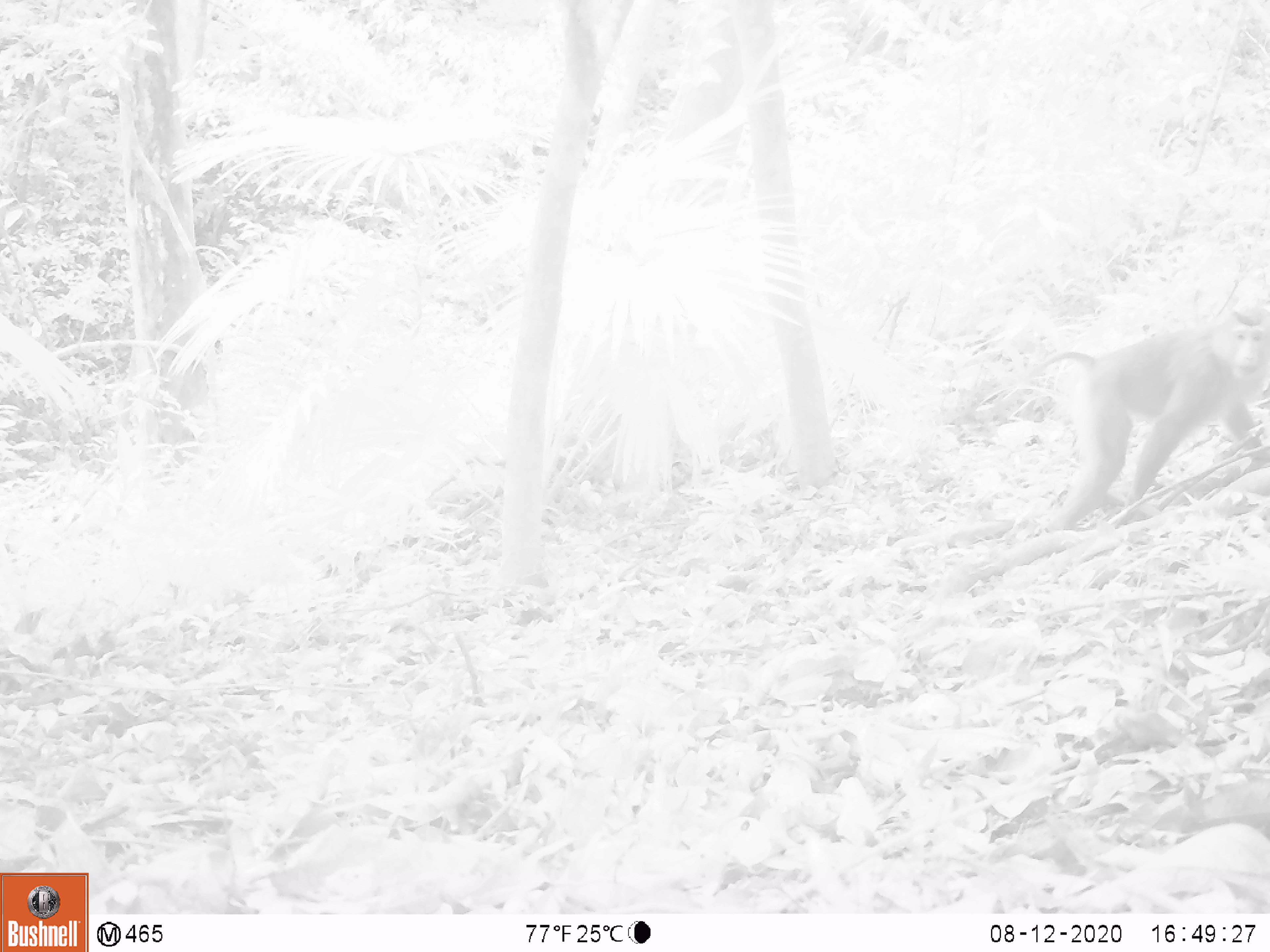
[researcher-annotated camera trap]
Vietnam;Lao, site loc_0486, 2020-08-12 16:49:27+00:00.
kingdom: Animalia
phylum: Chordata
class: Mammalia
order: Primates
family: Cercopithecidae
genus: Macaca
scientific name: Macaca nemestrina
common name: pig-tailed macaque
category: pig tailed macaque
Pig tailed macaque (pig-tailed macaque) (Macaca nemestrina). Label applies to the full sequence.